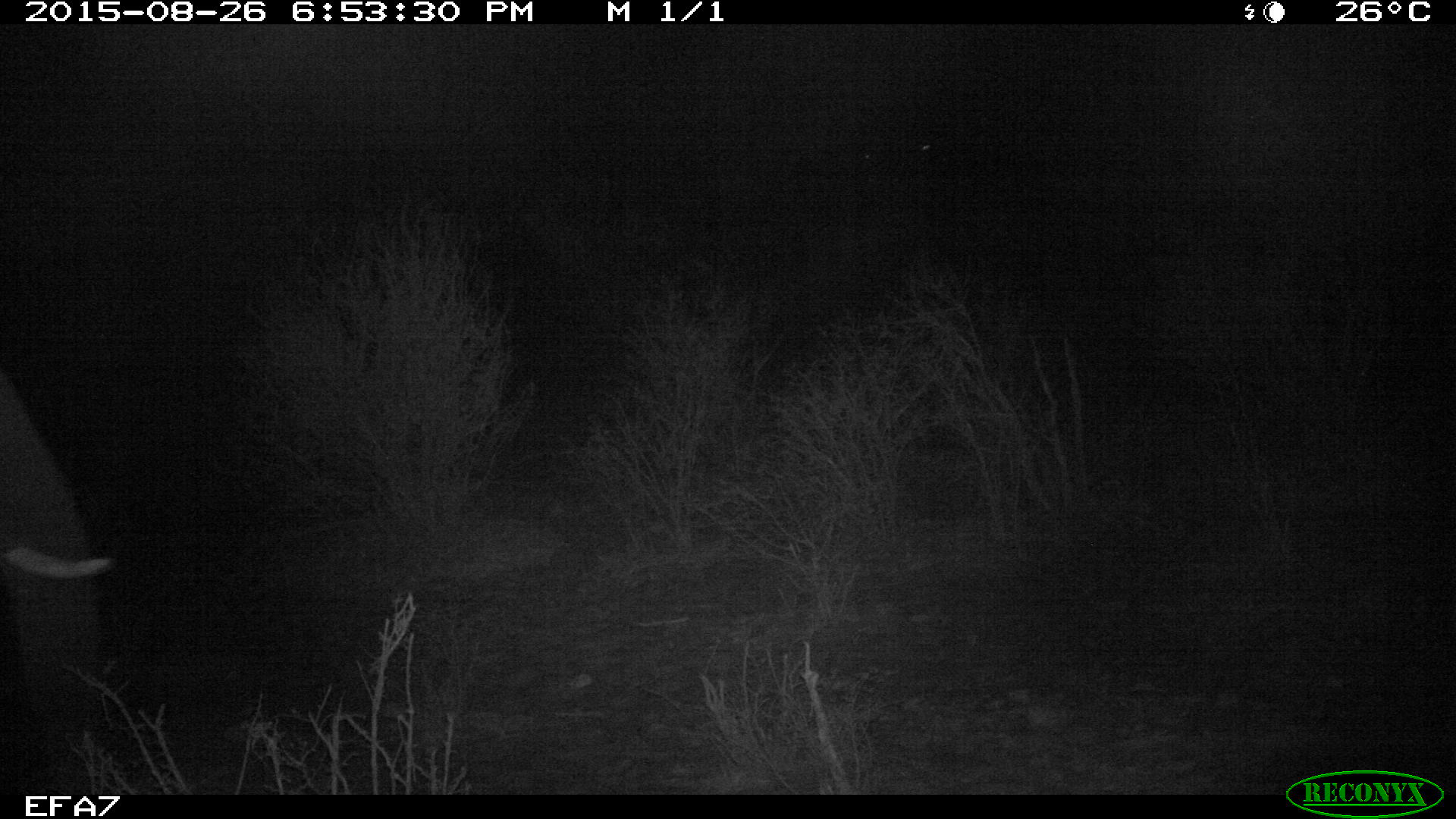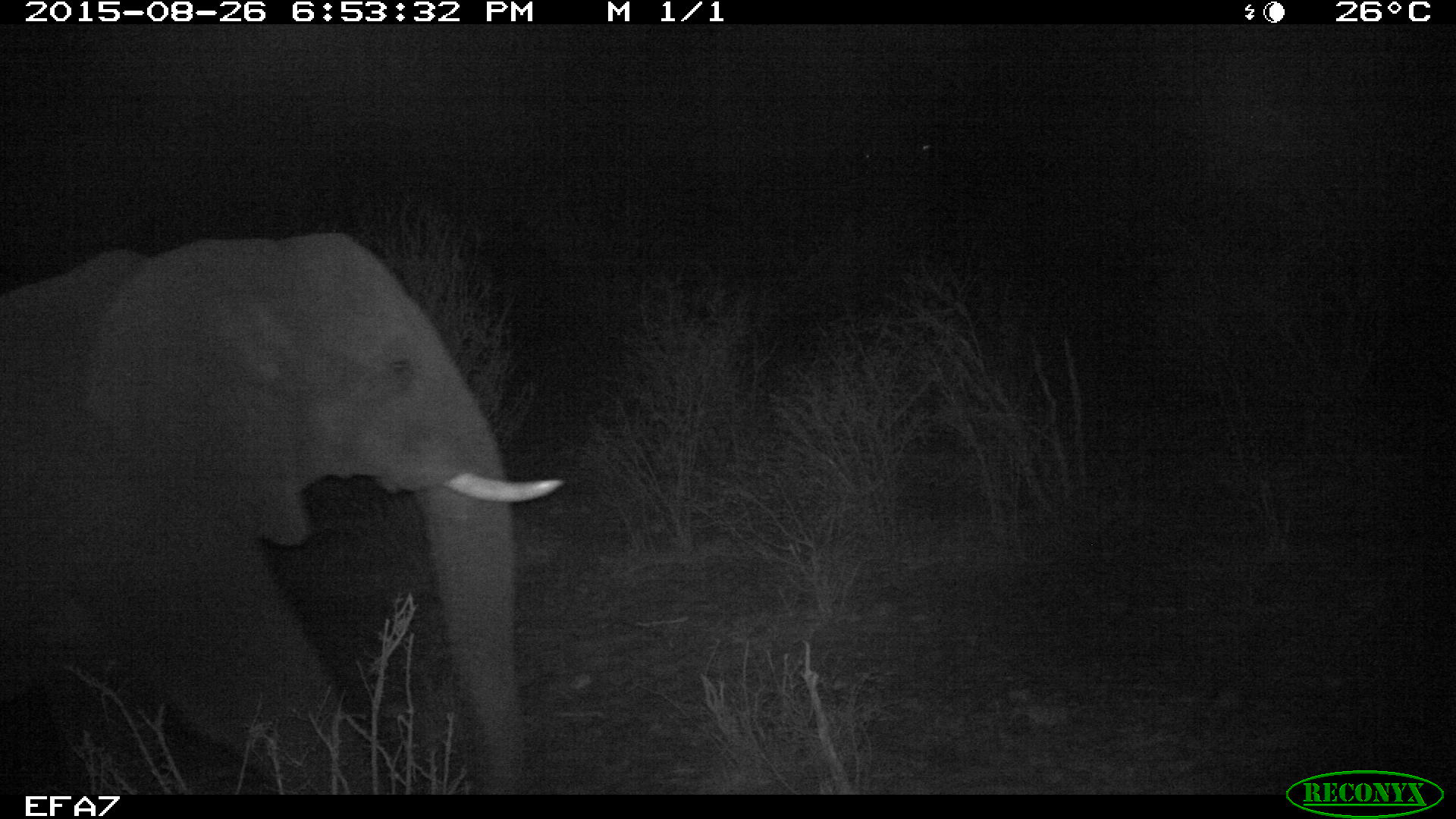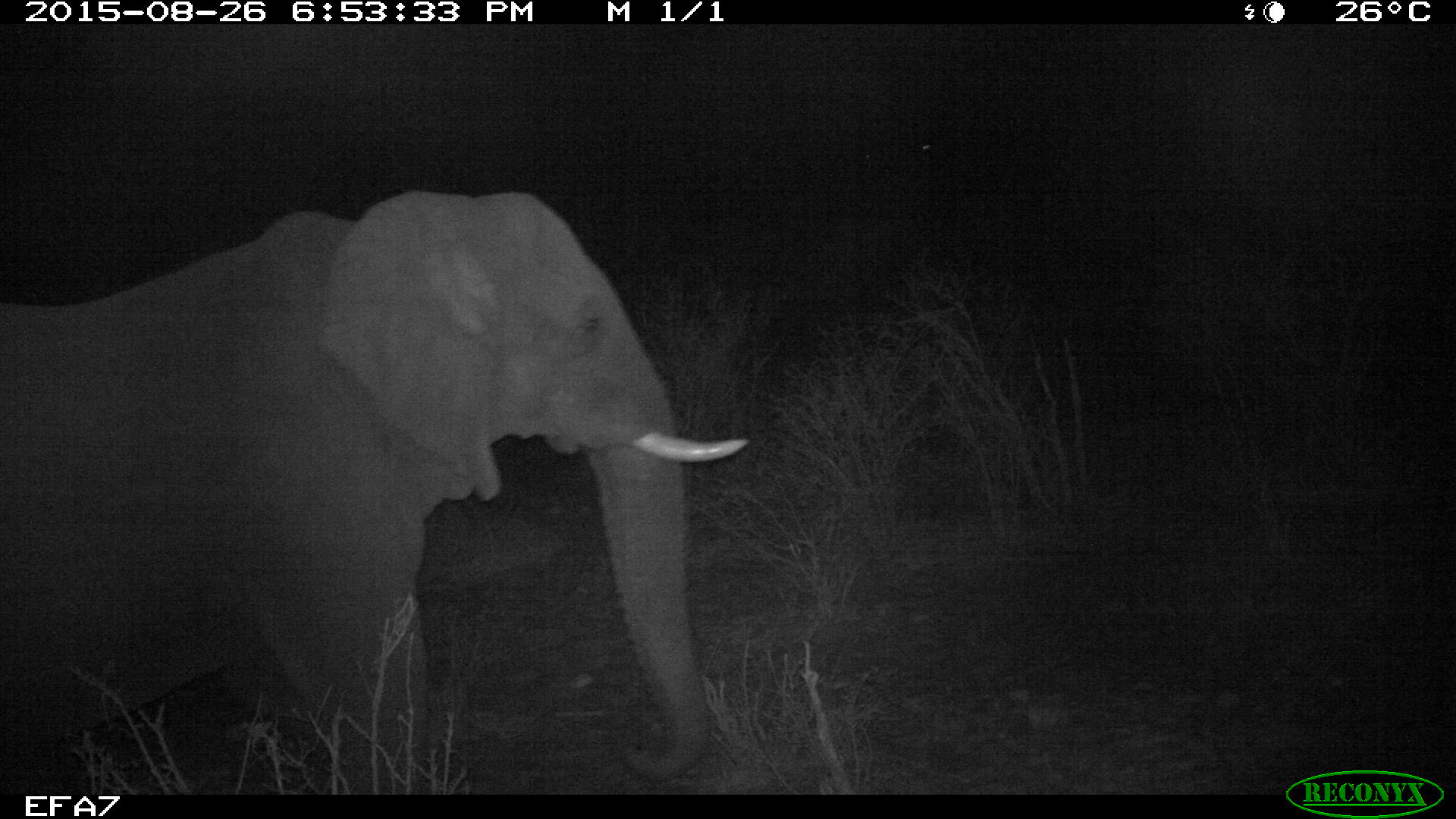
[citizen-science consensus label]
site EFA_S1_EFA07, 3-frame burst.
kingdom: Animalia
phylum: Chordata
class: Mammalia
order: Proboscidea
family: Elephantidae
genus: Loxodonta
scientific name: Loxodonta africana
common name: african bush elephant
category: elephant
Elephant (african bush elephant) (Loxodonta africana), count 1. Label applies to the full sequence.